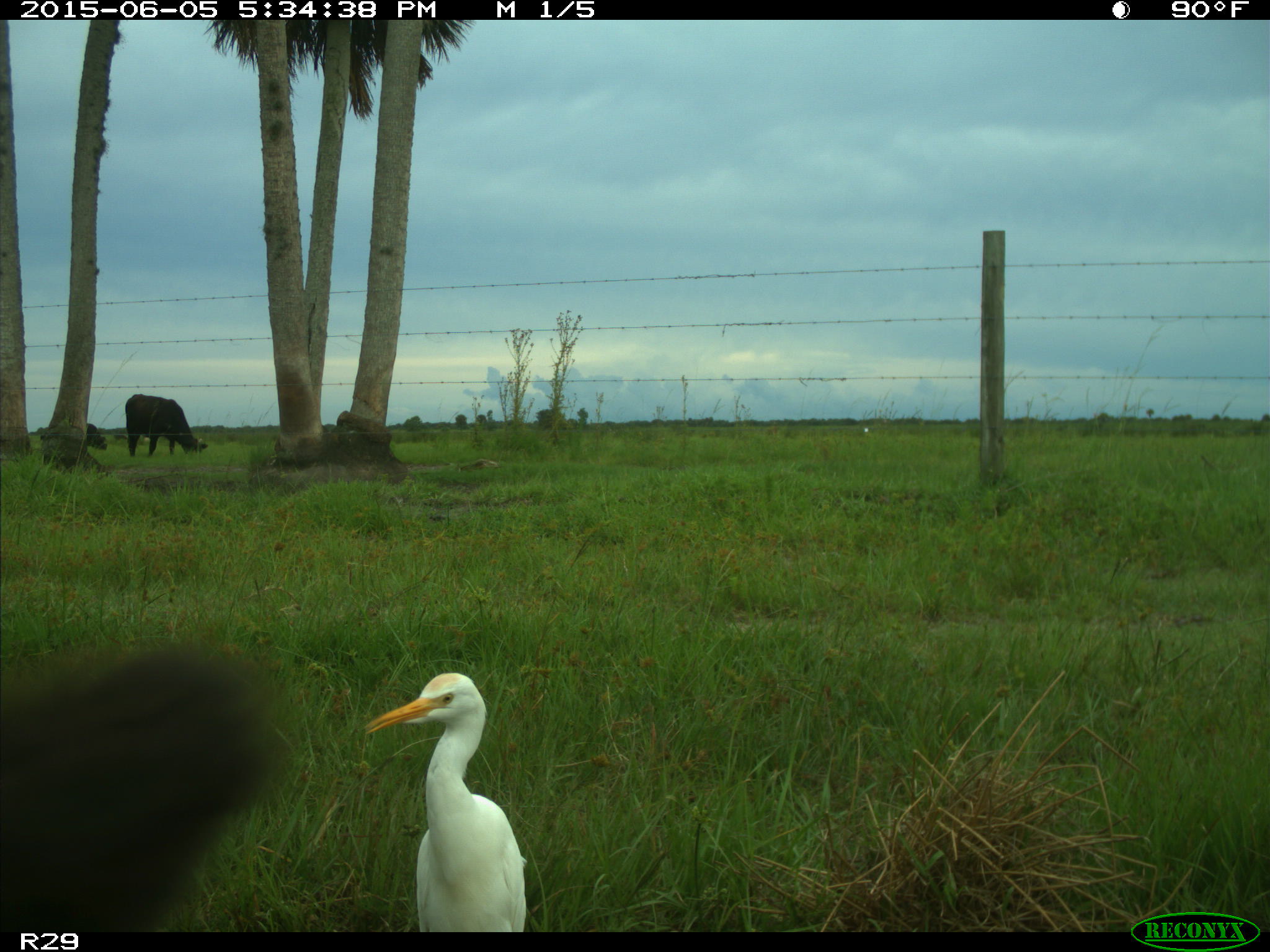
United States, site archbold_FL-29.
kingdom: Animalia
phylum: Chordata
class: Mammalia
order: Artiodactyla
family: Bovidae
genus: Bos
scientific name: Bos taurus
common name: domestic cow